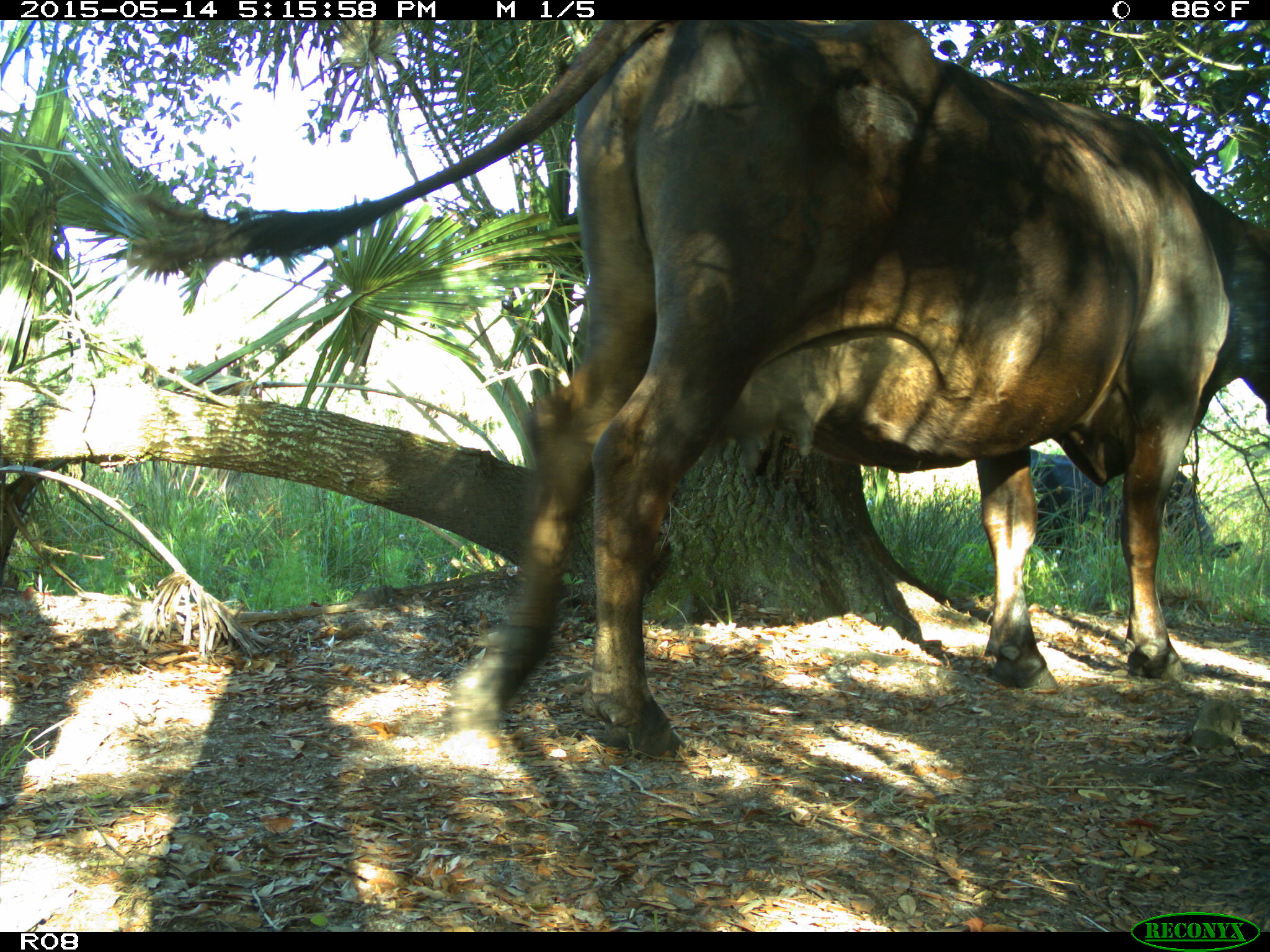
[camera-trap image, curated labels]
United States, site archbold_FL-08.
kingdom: Animalia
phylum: Chordata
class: Mammalia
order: Artiodactyla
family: Bovidae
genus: Bos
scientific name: Bos taurus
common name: domestic cow